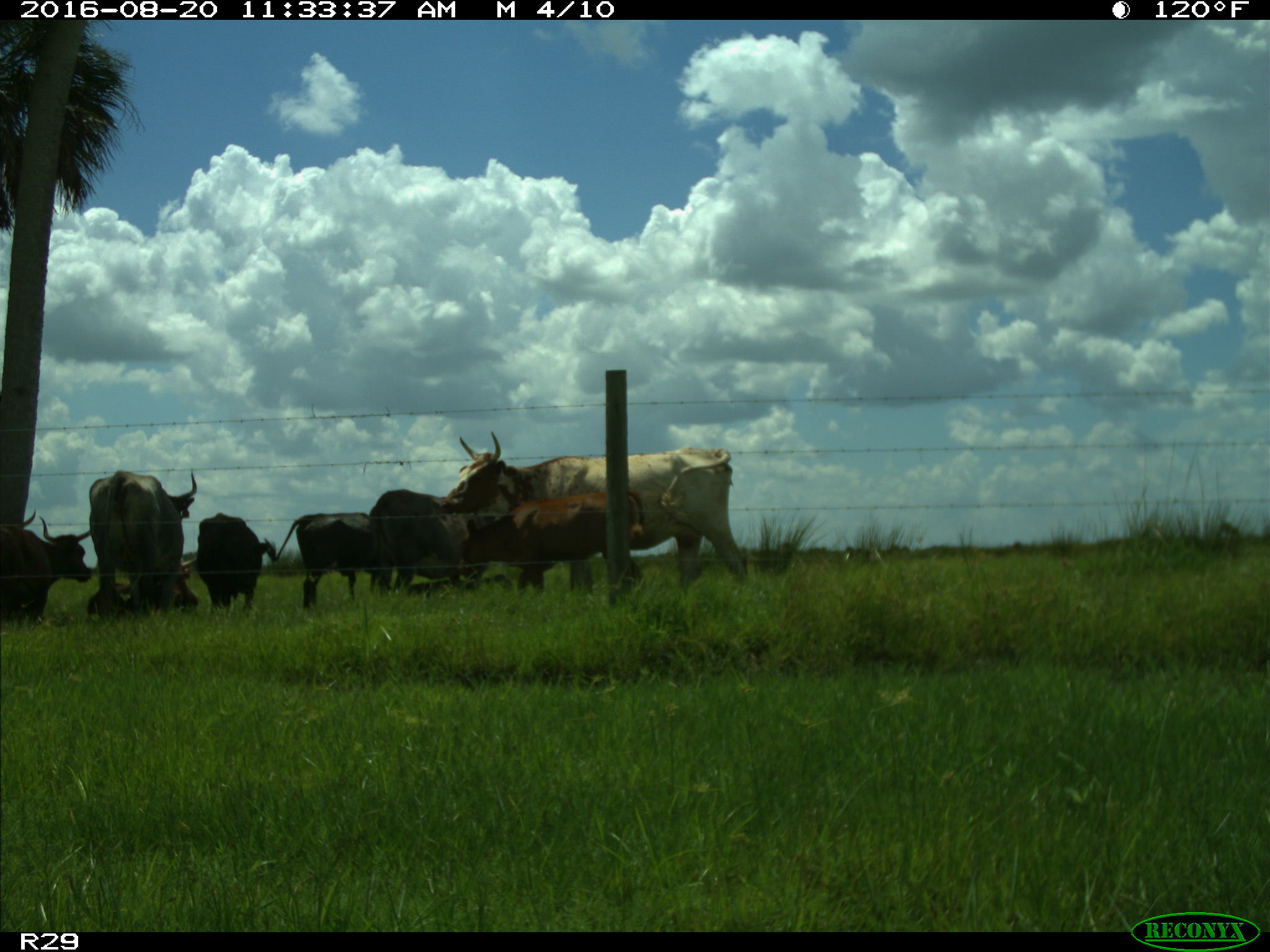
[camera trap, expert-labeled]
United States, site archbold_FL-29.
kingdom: Animalia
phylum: Chordata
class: Mammalia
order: Artiodactyla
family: Bovidae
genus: Bos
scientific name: Bos taurus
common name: domestic cow